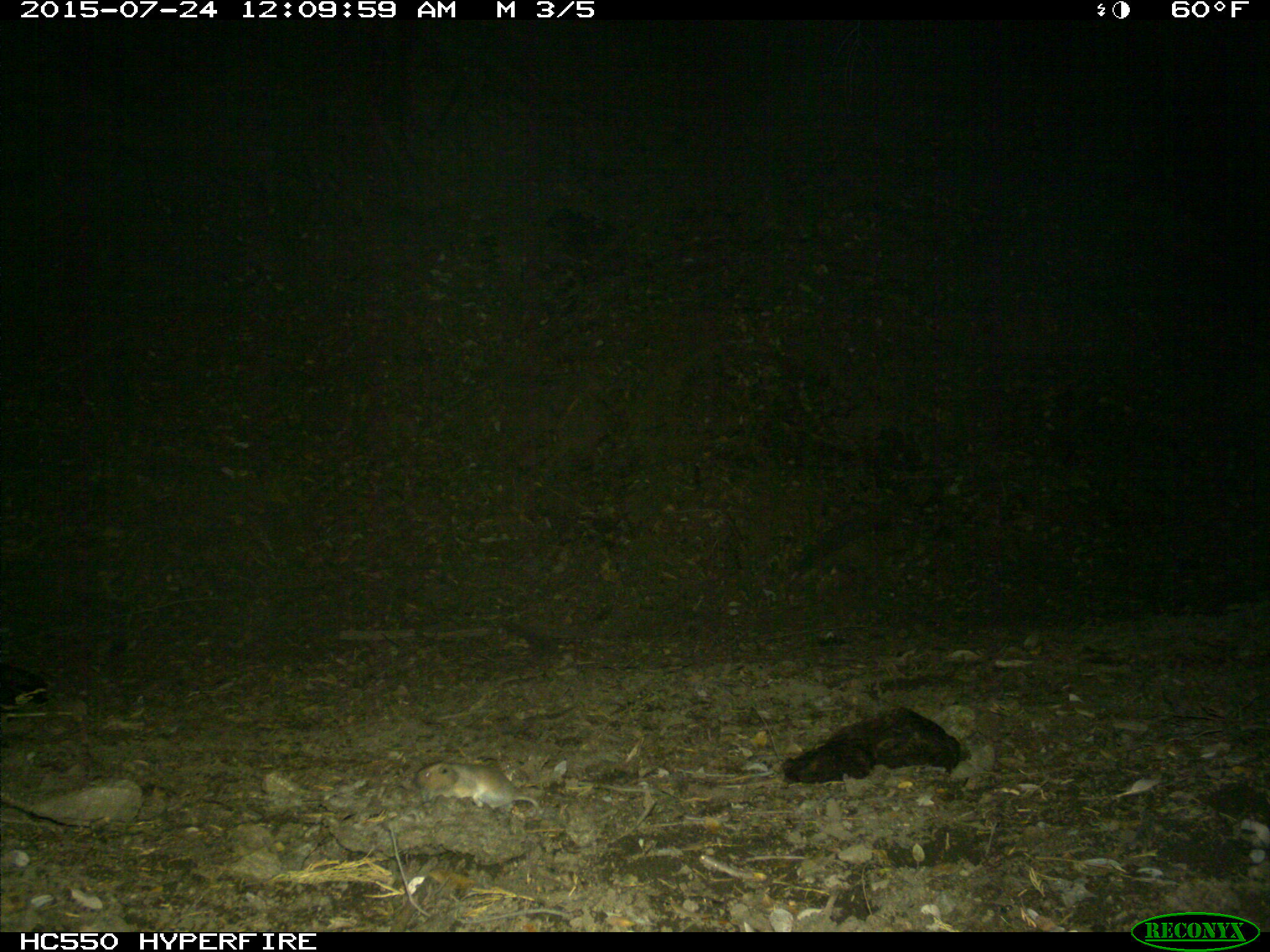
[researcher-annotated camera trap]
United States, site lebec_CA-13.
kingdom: Animalia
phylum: Chordata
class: Mammalia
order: Rodentia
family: Cricetidae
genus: Neotoma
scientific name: Neotoma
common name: pack rat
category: unidentified pack rat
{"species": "unidentified pack rat (pack rat) (Neotoma)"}